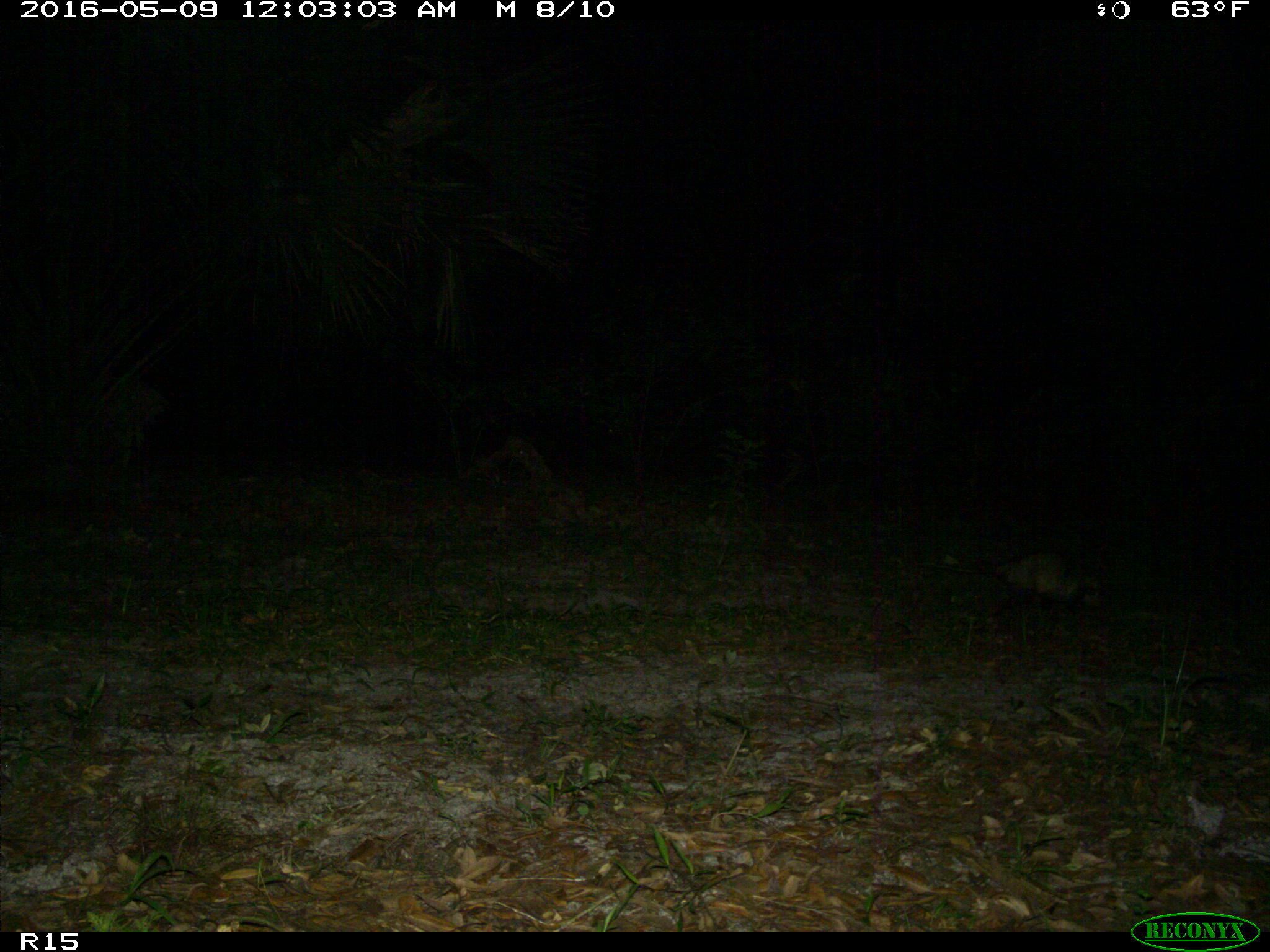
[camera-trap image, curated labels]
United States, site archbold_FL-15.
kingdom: Animalia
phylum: Chordata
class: Mammalia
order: Didelphimorphia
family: Didelphidae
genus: Didelphis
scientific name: Didelphis virginiana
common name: virginia opossum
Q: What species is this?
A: Didelphis virginiana (virginia opossum).